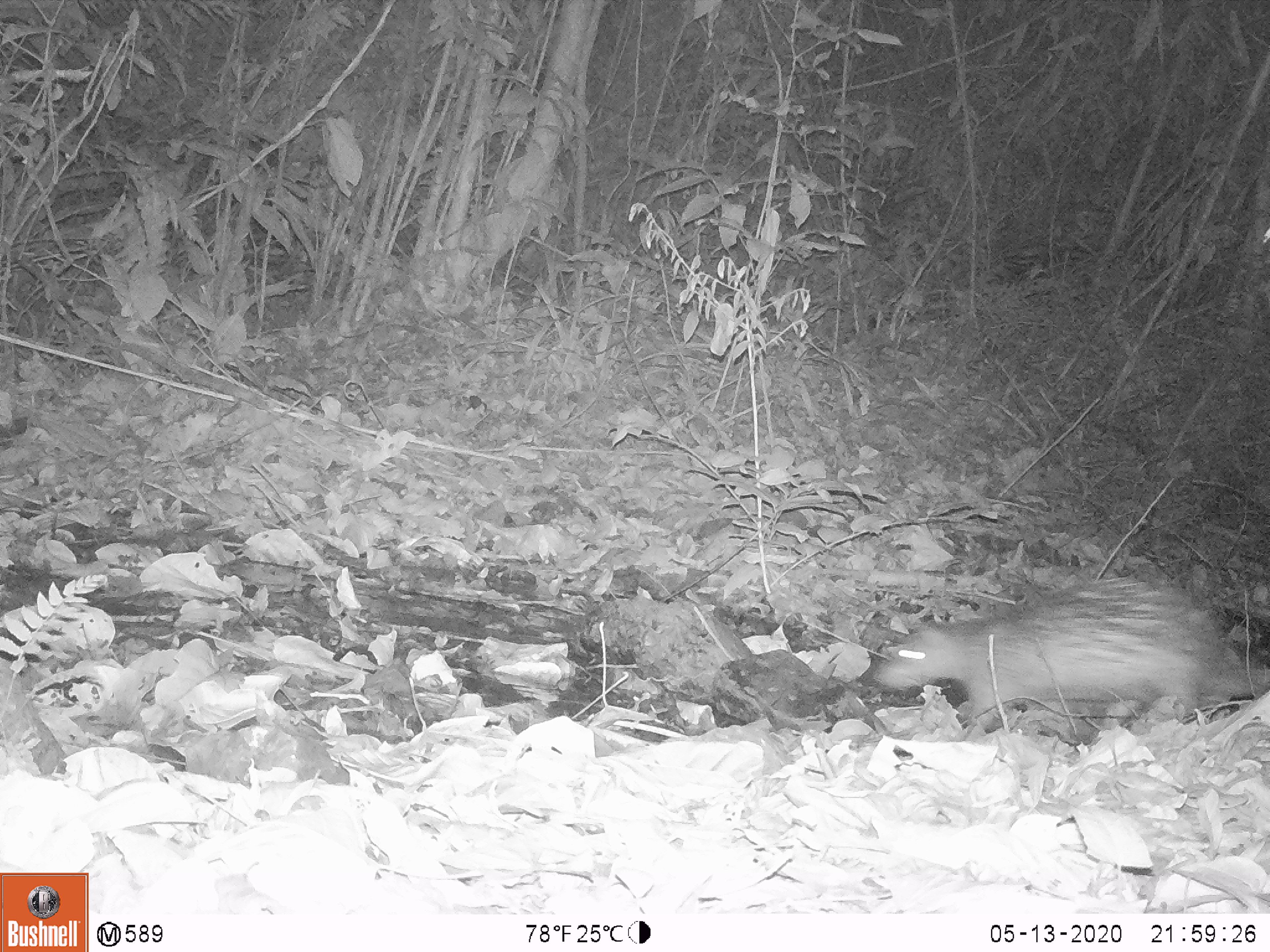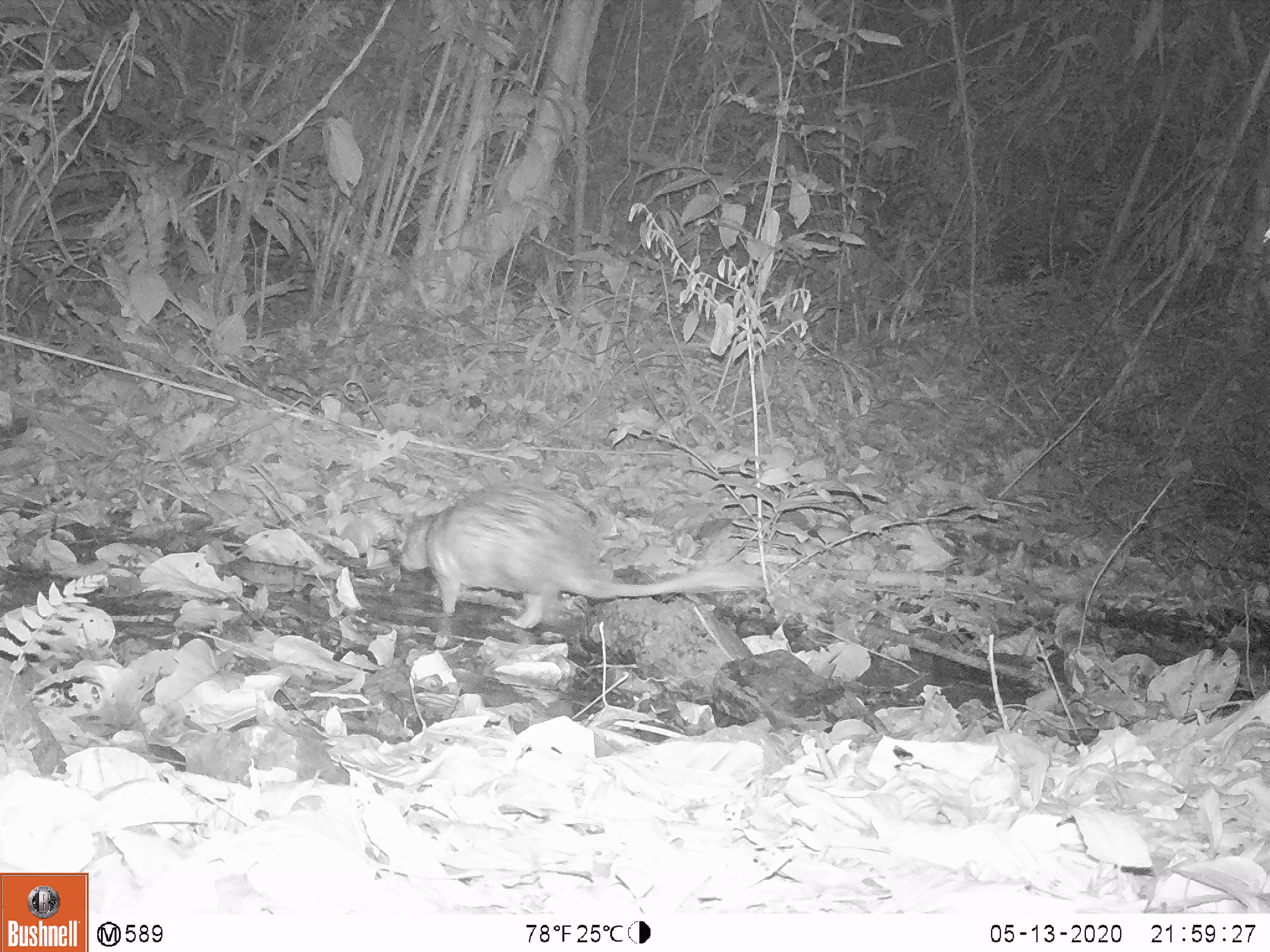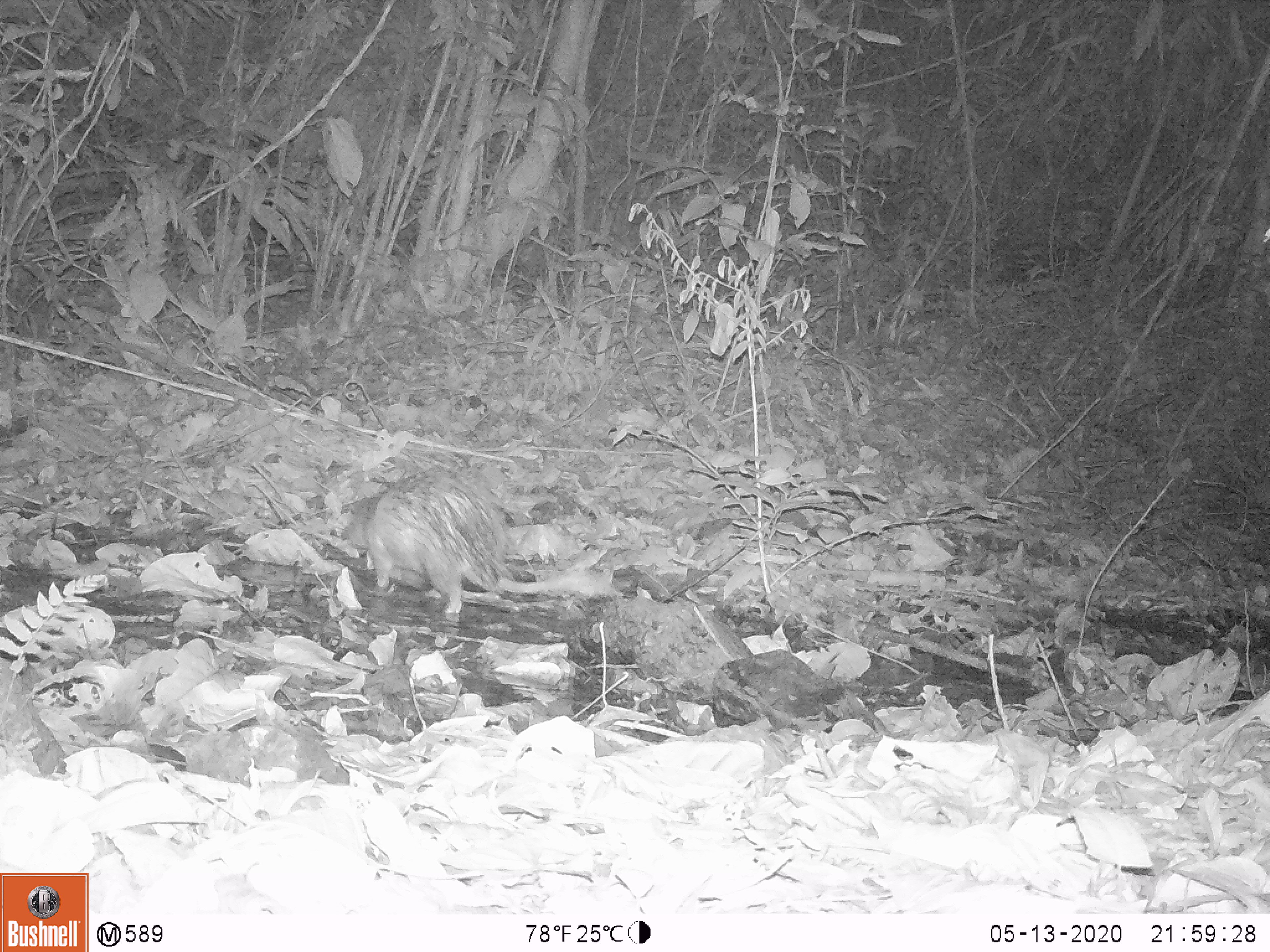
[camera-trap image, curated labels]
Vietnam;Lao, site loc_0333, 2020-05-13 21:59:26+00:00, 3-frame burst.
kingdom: Animalia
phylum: Chordata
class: Mammalia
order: Rodentia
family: Hystricidae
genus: Atherurus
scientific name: Atherurus macrourus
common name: asiatic brush-tailed porcupine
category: asiatic brush tailed porcupine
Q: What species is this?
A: Asiatic brush tailed porcupine (asiatic brush-tailed porcupine) (Atherurus macrourus).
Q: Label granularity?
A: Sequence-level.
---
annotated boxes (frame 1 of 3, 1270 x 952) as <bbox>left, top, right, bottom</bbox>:
asiatic brush tailed porcupine: <bbox>869, 562, 1270, 749</bbox>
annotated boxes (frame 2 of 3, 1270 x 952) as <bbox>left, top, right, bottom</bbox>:
asiatic brush tailed porcupine: <bbox>394, 478, 767, 648</bbox>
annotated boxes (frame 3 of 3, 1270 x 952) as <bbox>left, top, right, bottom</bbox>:
asiatic brush tailed porcupine: <bbox>328, 462, 613, 613</bbox>